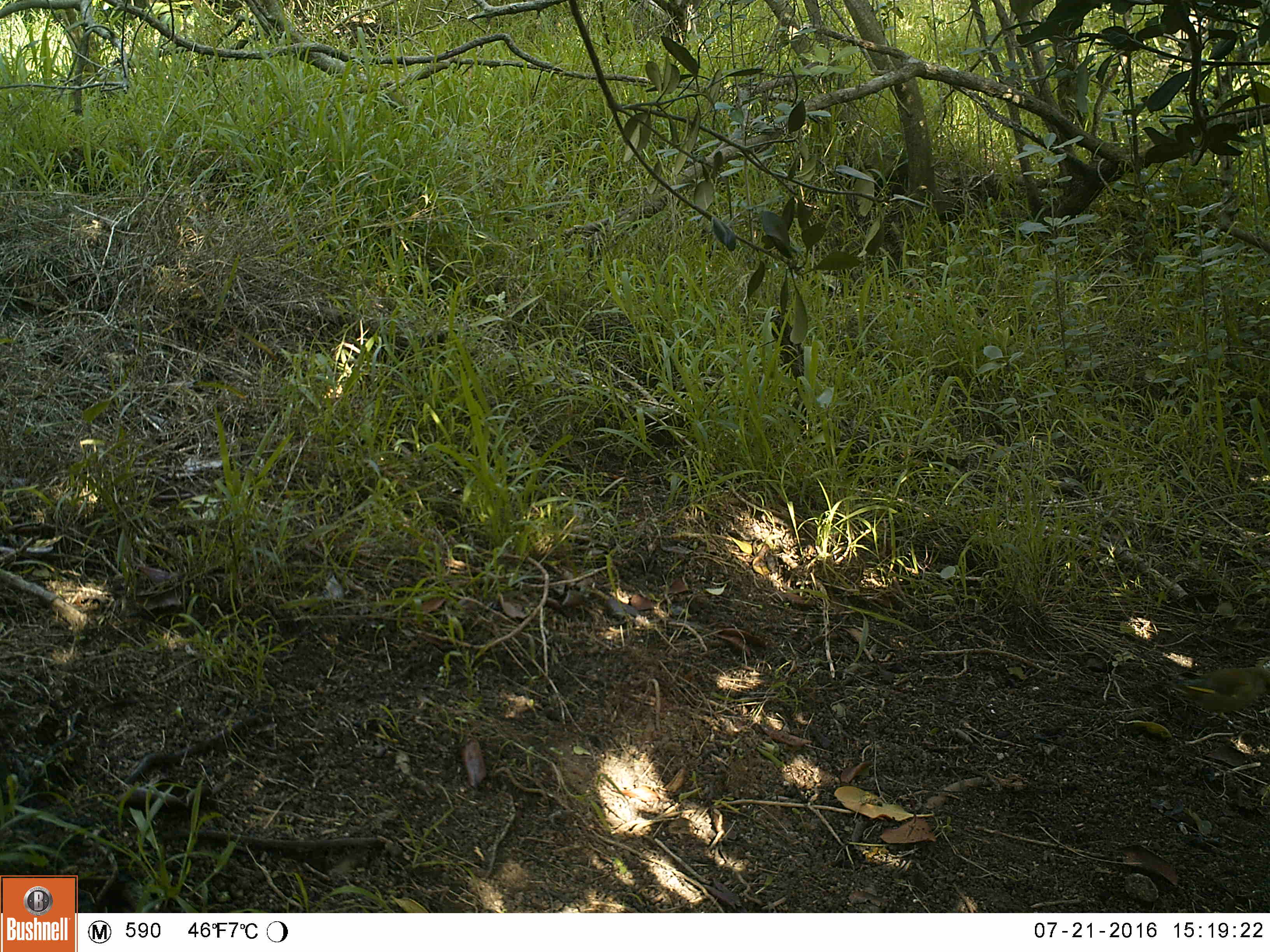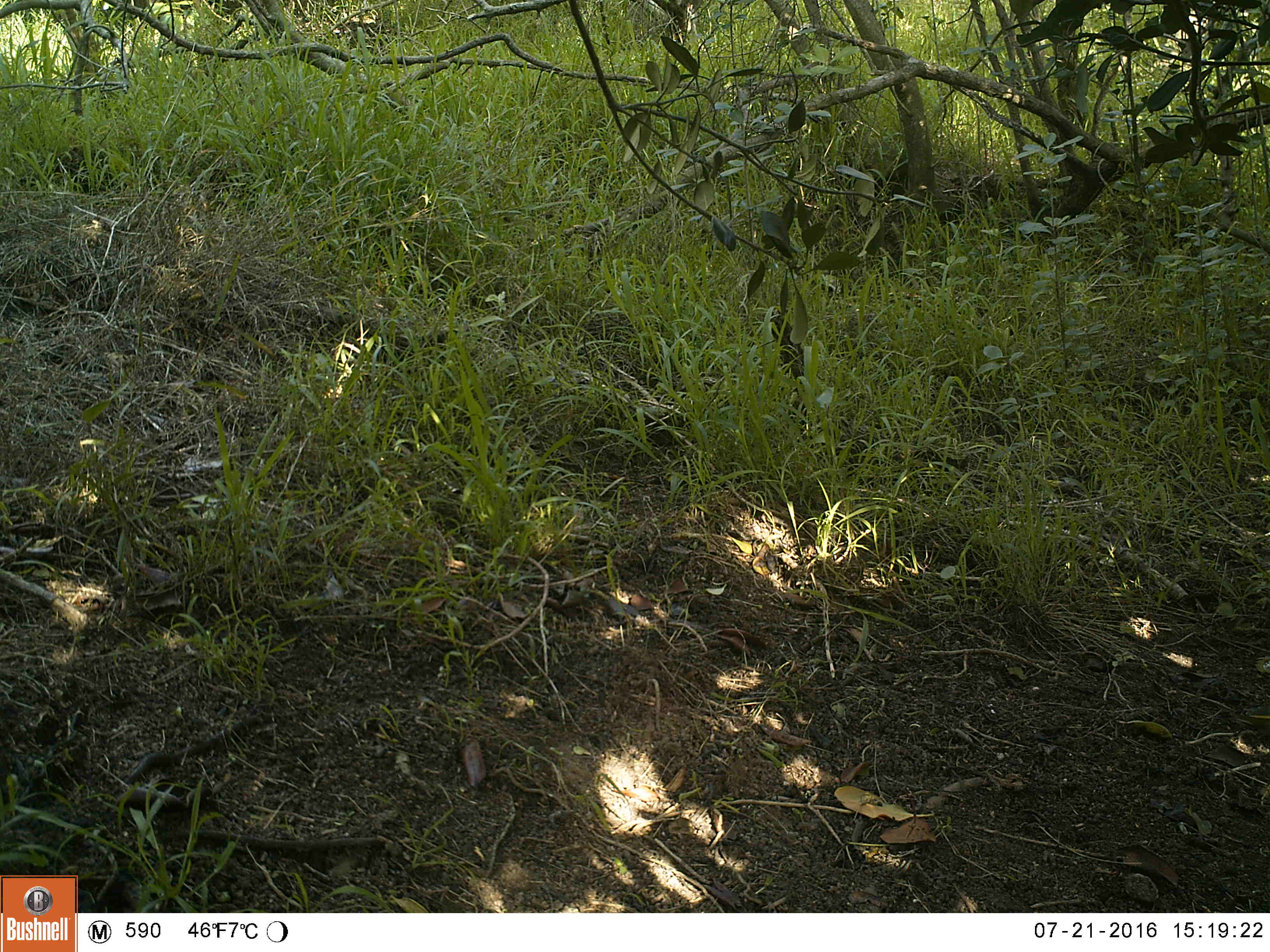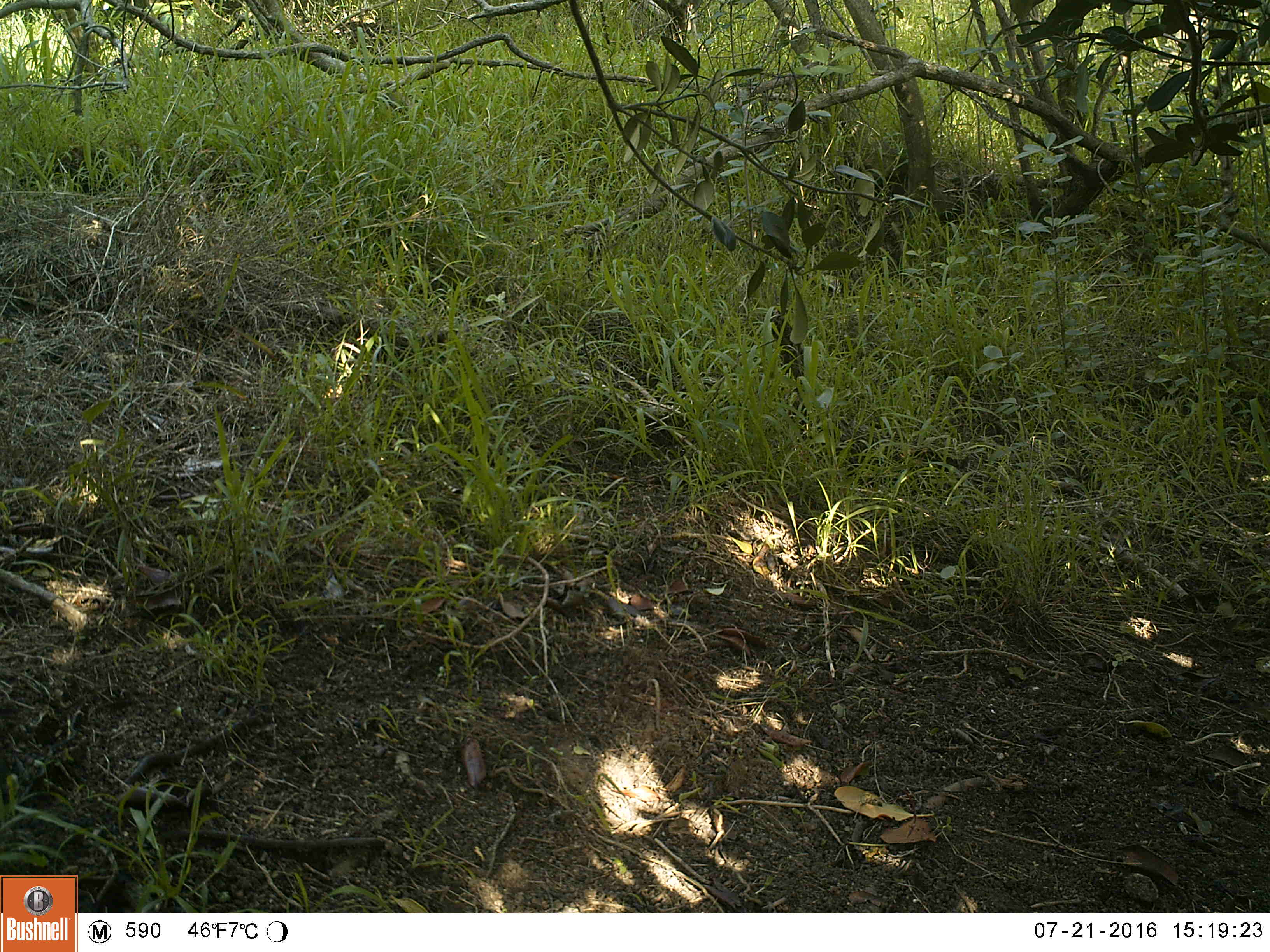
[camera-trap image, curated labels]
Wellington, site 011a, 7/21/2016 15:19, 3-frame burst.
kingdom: Animalia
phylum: Chordata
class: Aves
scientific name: Aves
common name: bird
Bird (Aves).